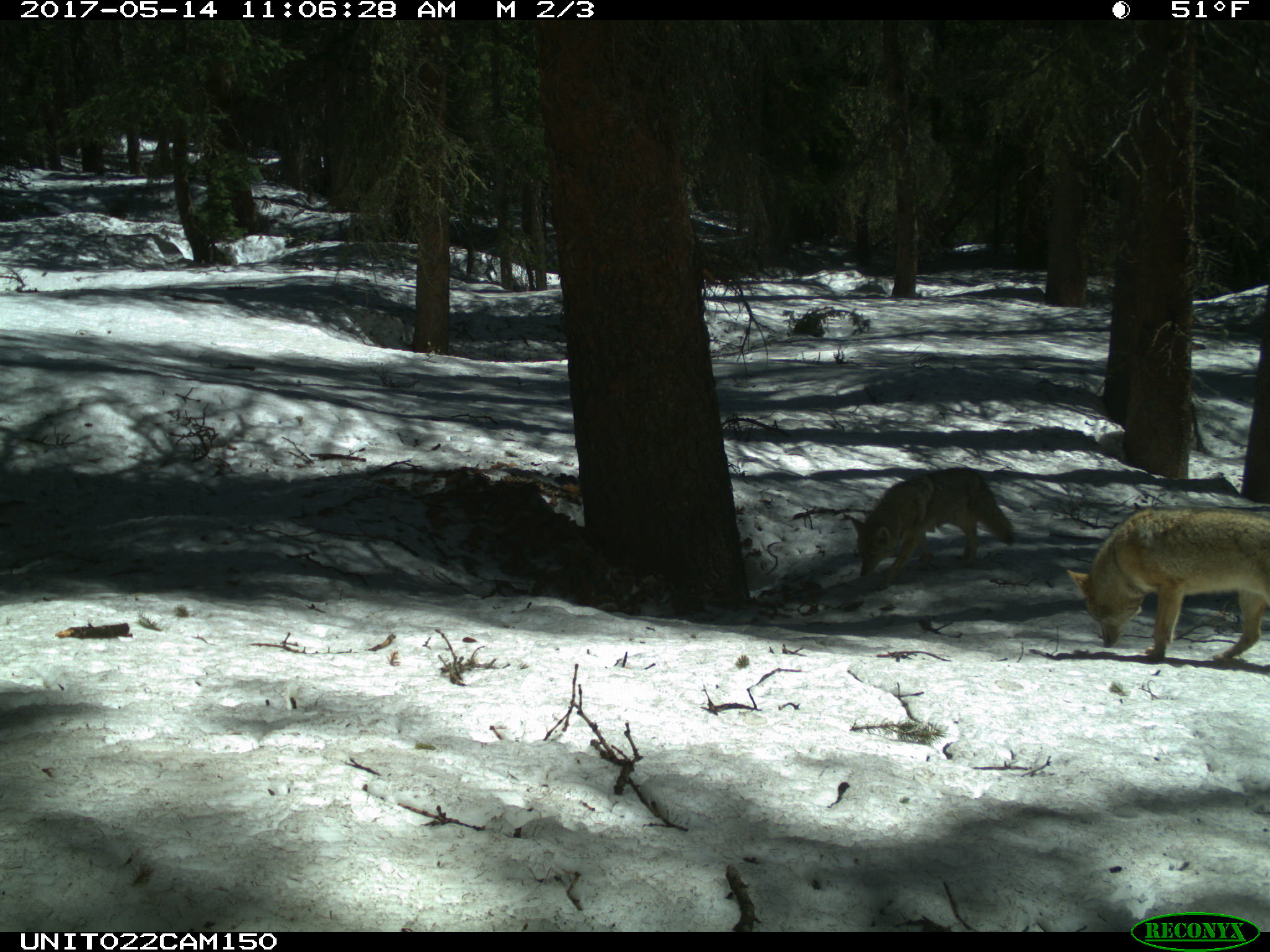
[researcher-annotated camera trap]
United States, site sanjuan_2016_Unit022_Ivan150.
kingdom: Animalia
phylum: Chordata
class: Mammalia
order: Carnivora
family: Canidae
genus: Canis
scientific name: Canis latrans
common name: coyote